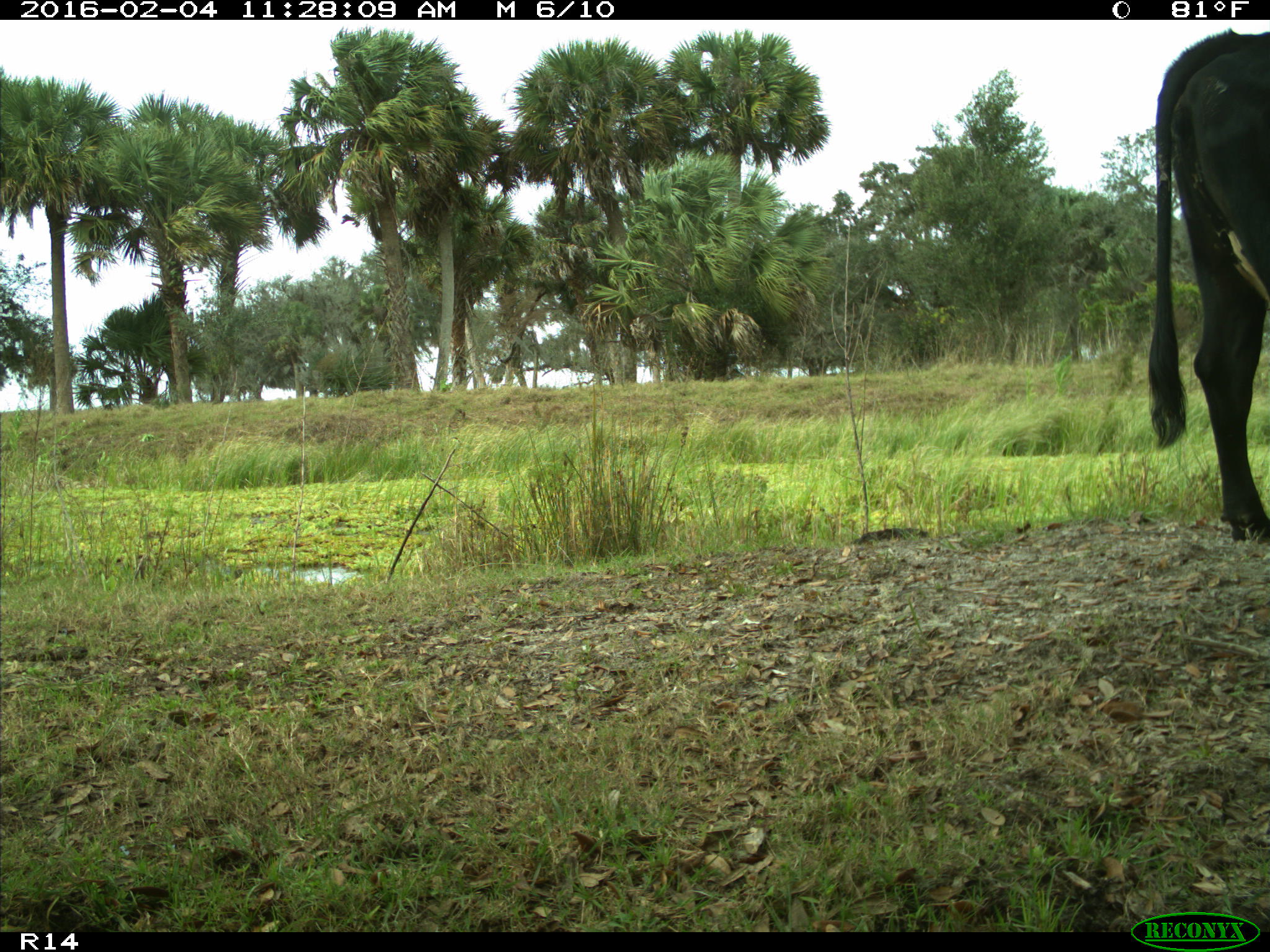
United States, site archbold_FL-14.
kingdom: Animalia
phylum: Chordata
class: Mammalia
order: Artiodactyla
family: Bovidae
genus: Bos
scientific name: Bos taurus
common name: domestic cow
Bos taurus (domestic cow).